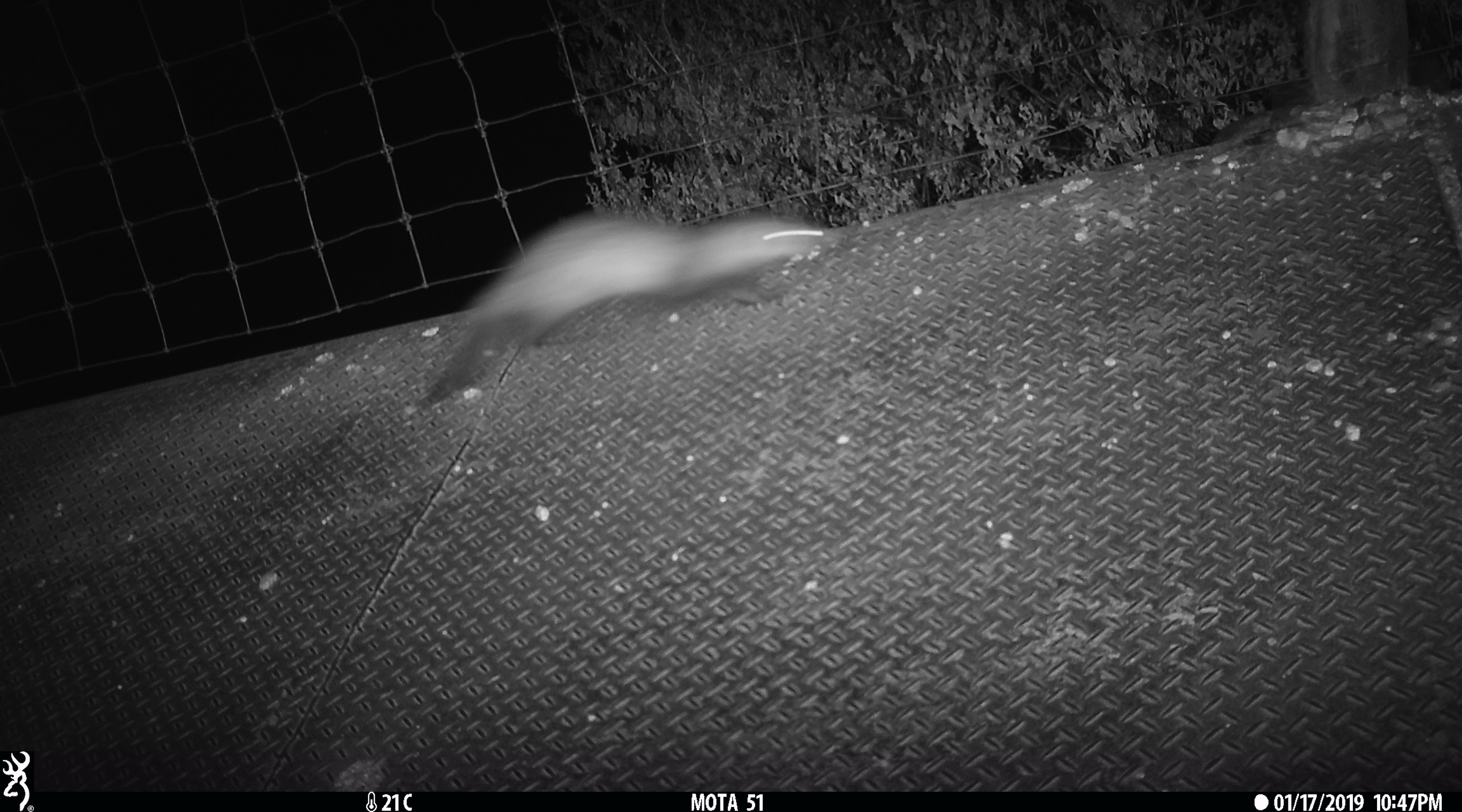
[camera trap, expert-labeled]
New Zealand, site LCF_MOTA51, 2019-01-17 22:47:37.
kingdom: Animalia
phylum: Chordata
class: Mammalia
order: Carnivora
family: Mustelidae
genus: Mustela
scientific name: Mustela furo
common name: ferret